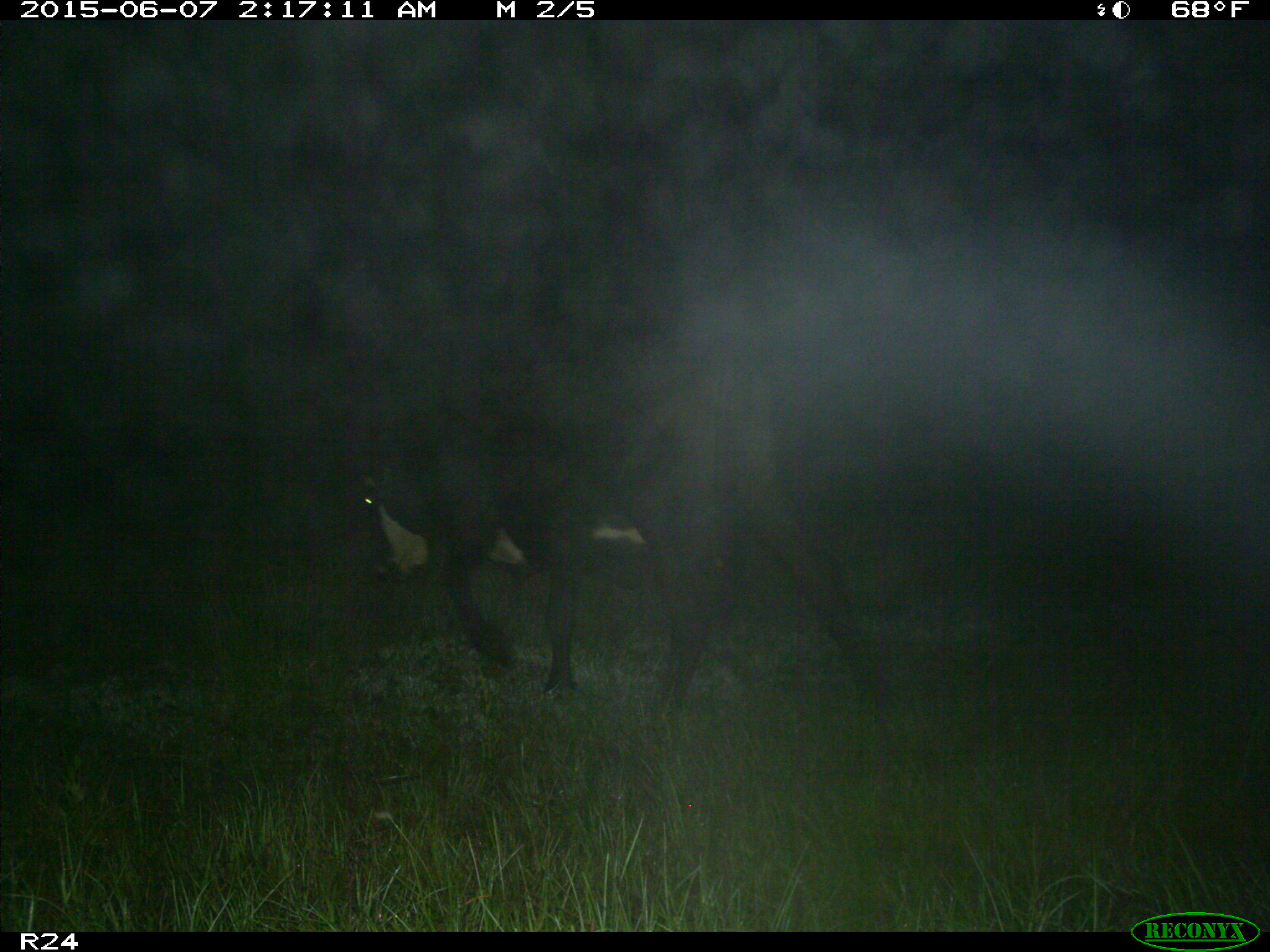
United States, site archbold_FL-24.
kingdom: Animalia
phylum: Chordata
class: Mammalia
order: Artiodactyla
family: Bovidae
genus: Bos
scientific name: Bos taurus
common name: domestic cow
Bos taurus (domestic cow).